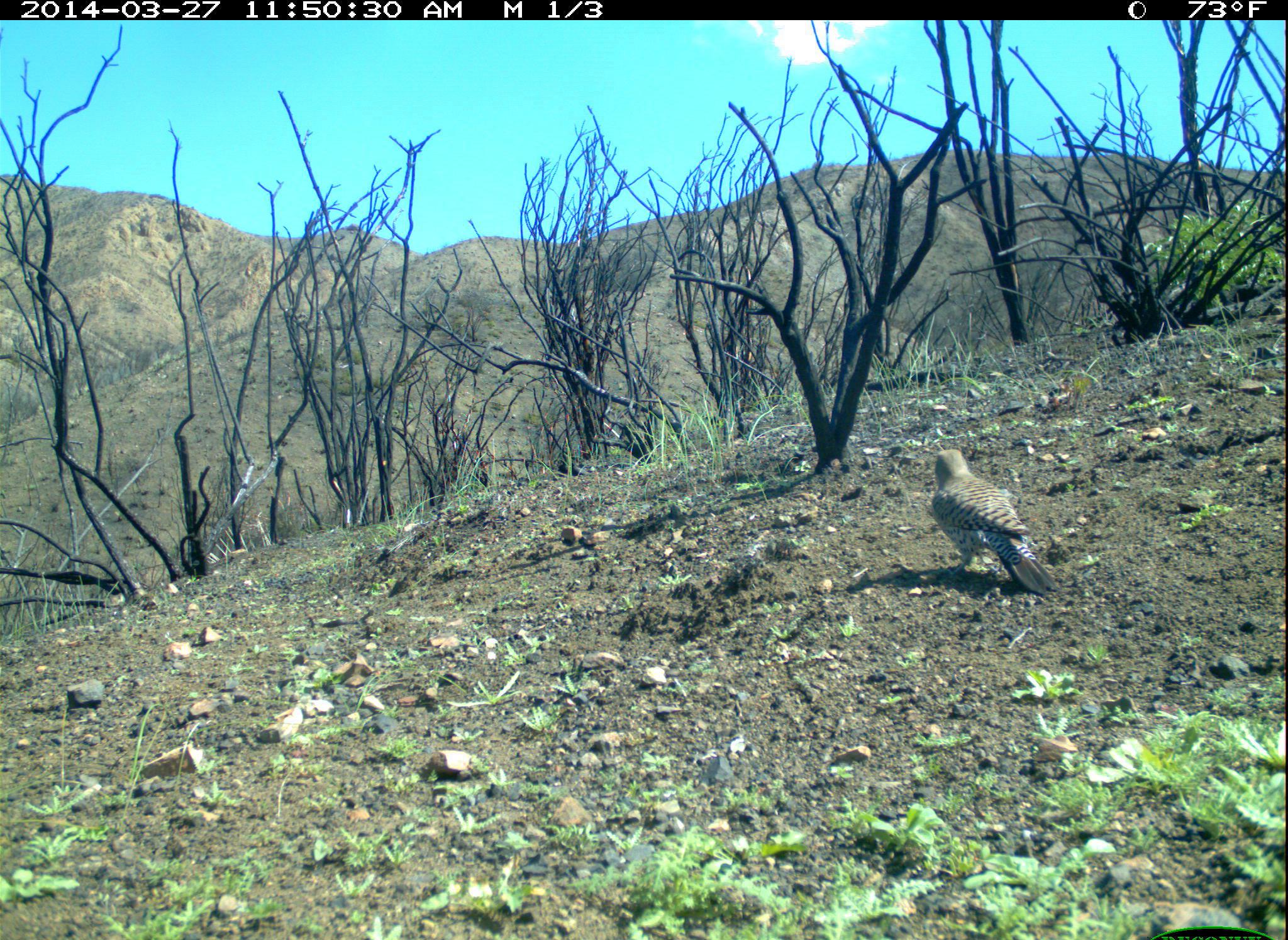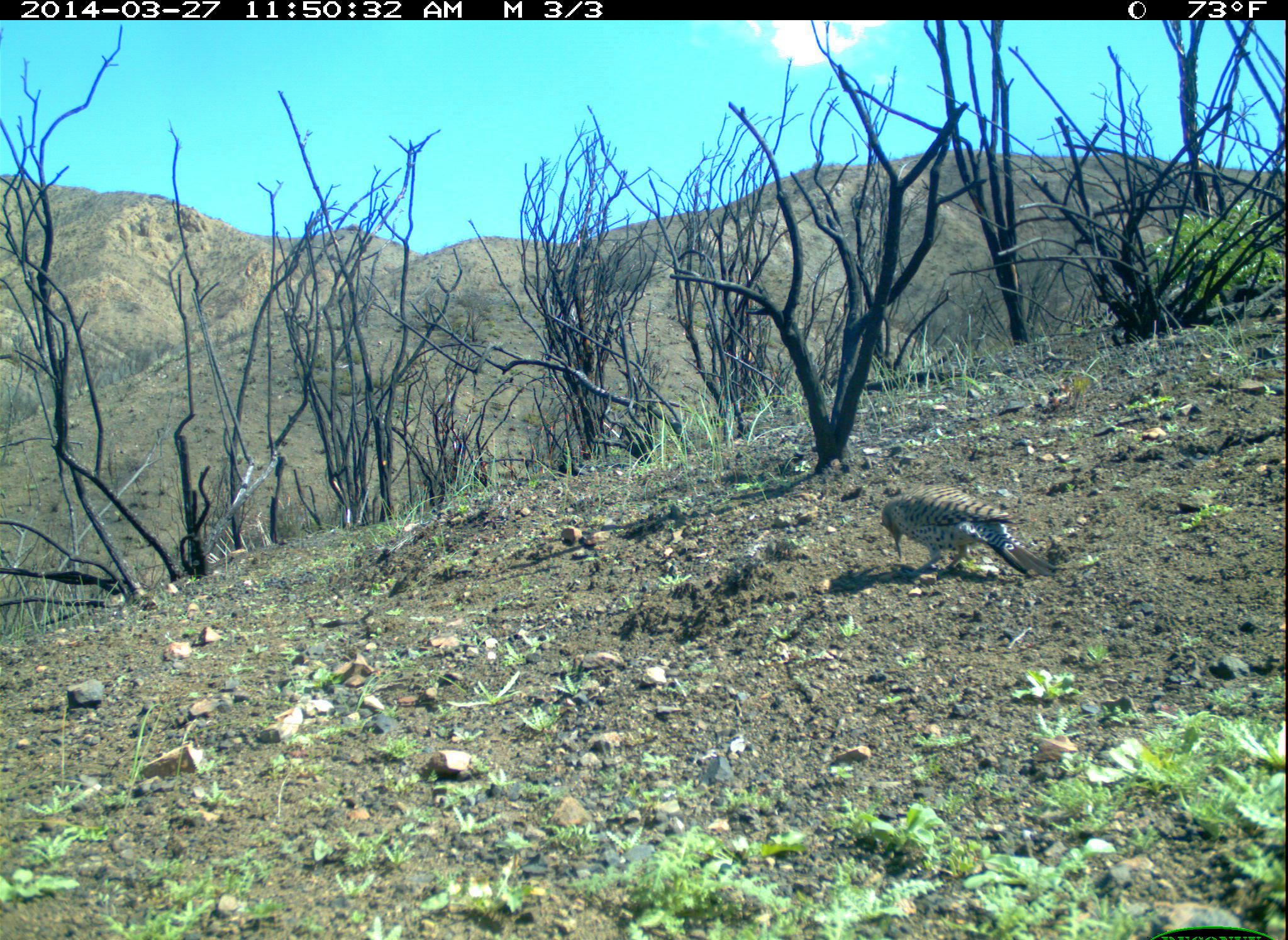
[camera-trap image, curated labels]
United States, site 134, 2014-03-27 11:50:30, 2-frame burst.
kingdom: Animalia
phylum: Chordata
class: Aves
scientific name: Aves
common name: bird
Bird (Aves).